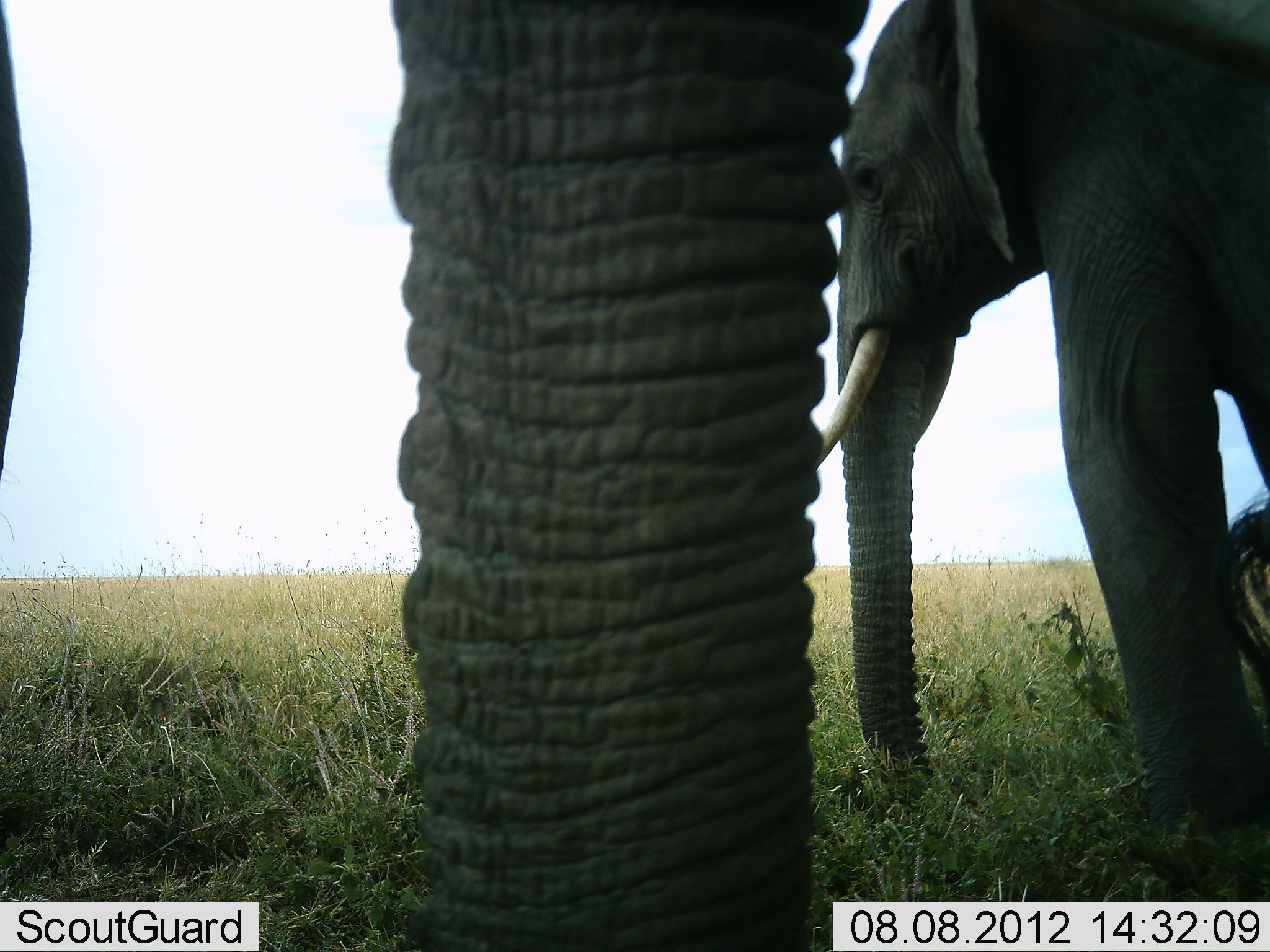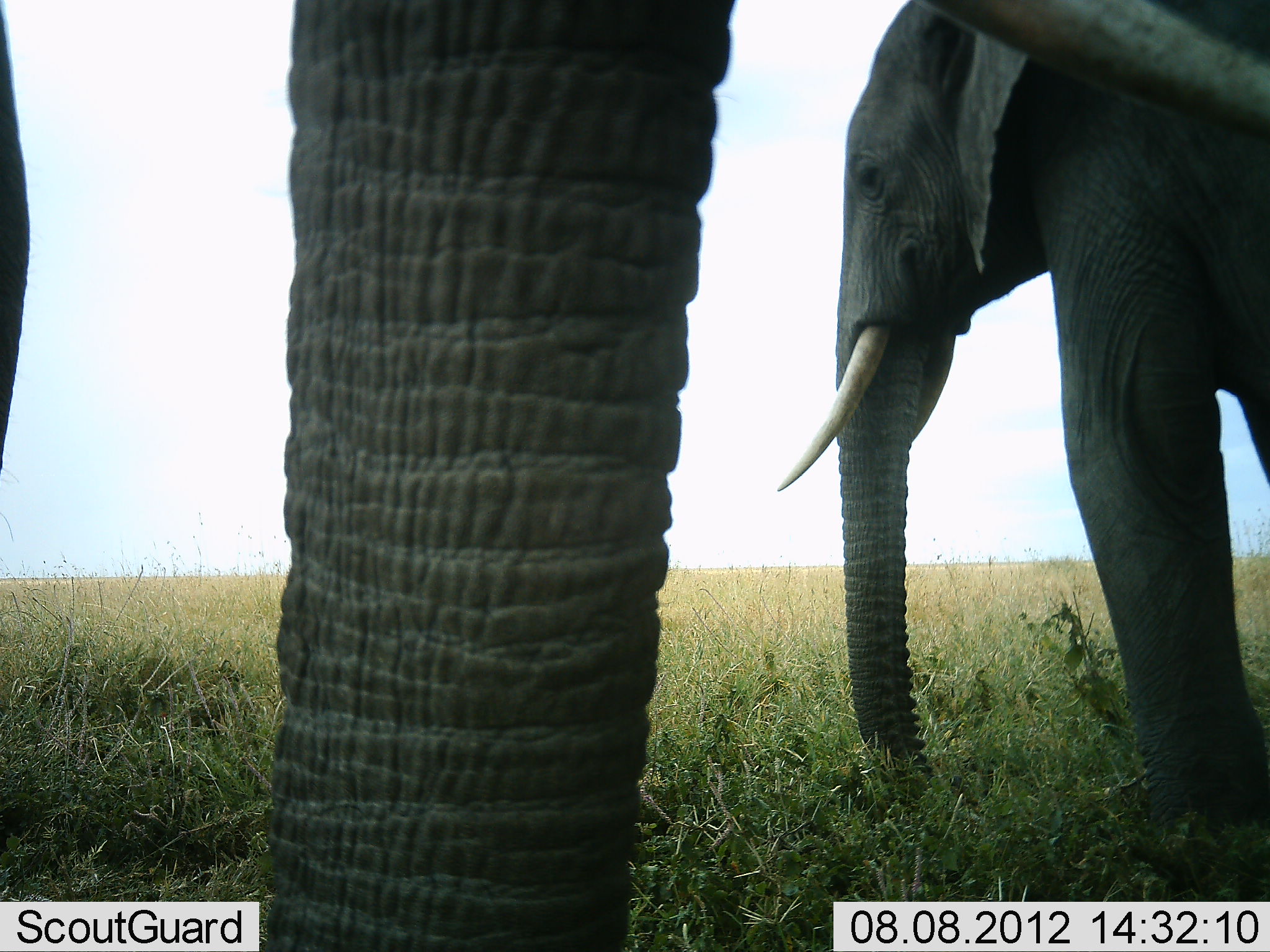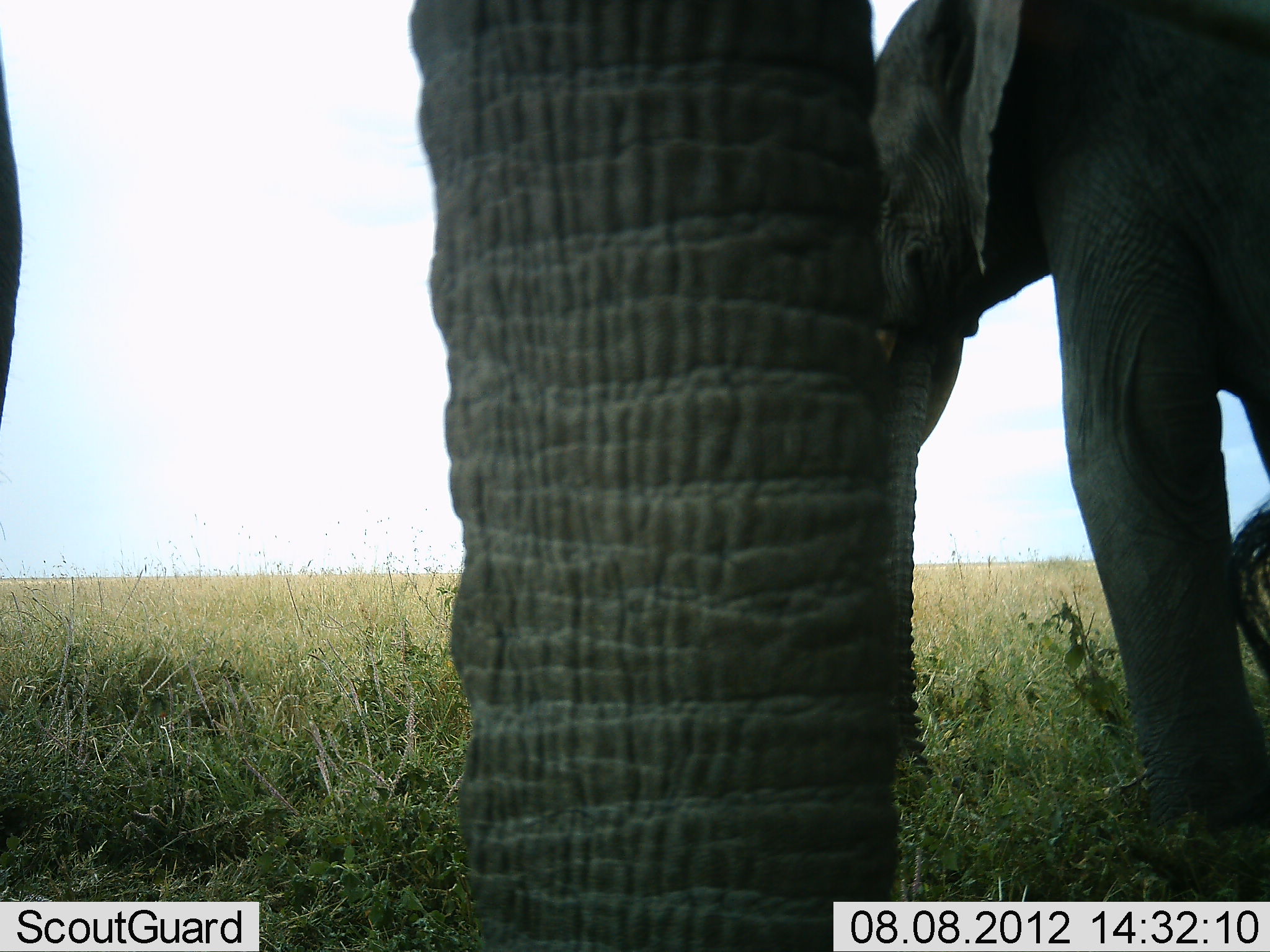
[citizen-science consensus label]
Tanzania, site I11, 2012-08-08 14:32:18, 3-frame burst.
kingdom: Animalia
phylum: Chordata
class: Mammalia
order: Proboscidea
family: Elephantidae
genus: Loxodonta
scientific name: Loxodonta africana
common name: african bush elephant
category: elephant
Elephant (african bush elephant) (Loxodonta africana), count 2. Behavior (volunteer vote fractions): standing 100%, resting 0%, moving 0%, interacting 0%. Young present (vote fraction): 0%. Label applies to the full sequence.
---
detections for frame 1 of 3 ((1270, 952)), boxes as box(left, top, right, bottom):
animal: box(388, 1, 820, 952); box(820, 0, 1270, 834); box(0, 0, 32, 478)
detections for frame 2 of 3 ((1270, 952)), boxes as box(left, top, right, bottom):
animal: box(263, 1, 737, 952); box(776, 0, 1270, 837); box(0, 2, 33, 479)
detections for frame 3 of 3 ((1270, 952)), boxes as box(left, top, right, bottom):
animal: box(407, 0, 905, 952); box(876, 0, 1270, 840); box(0, 23, 25, 441)